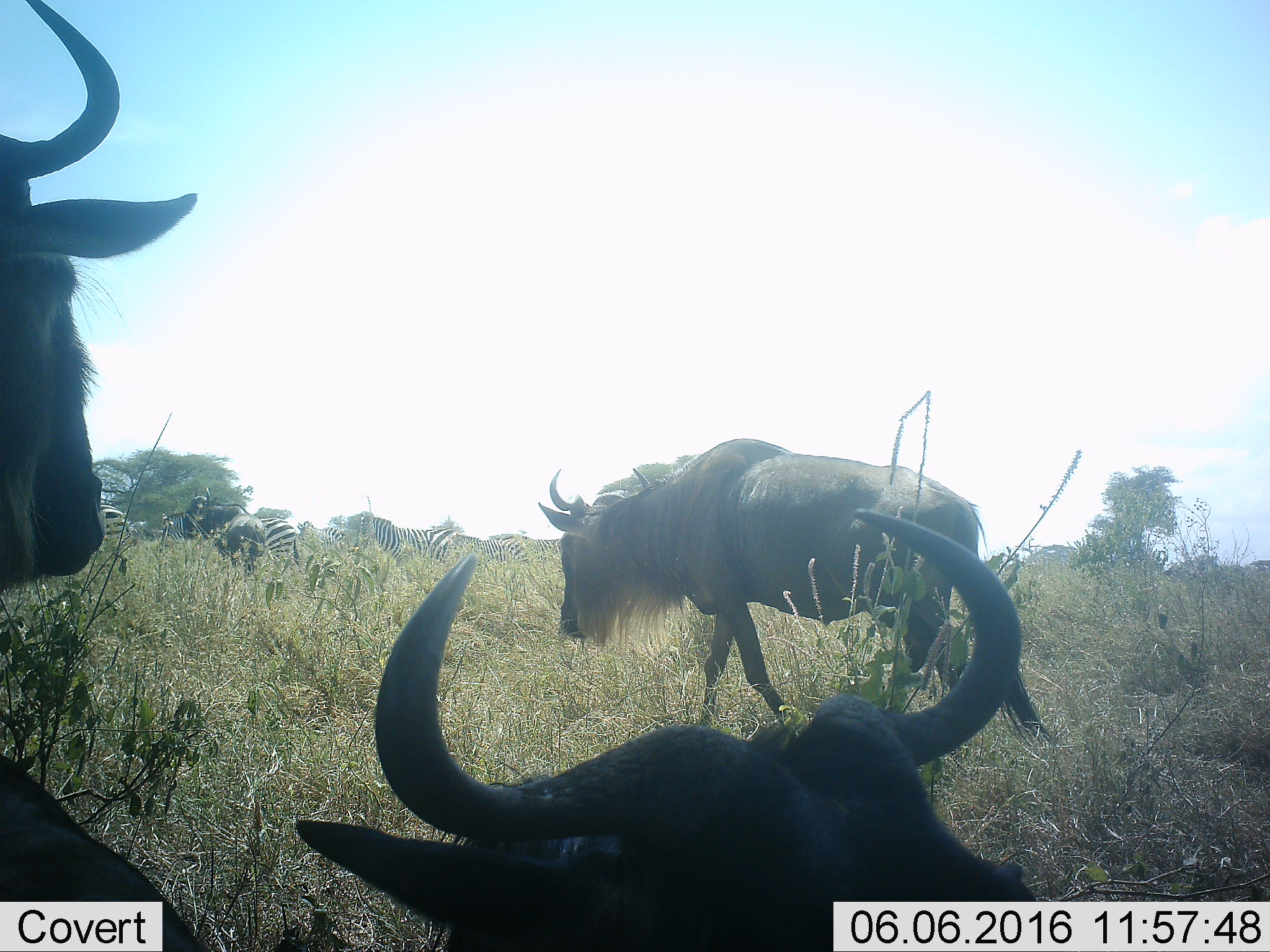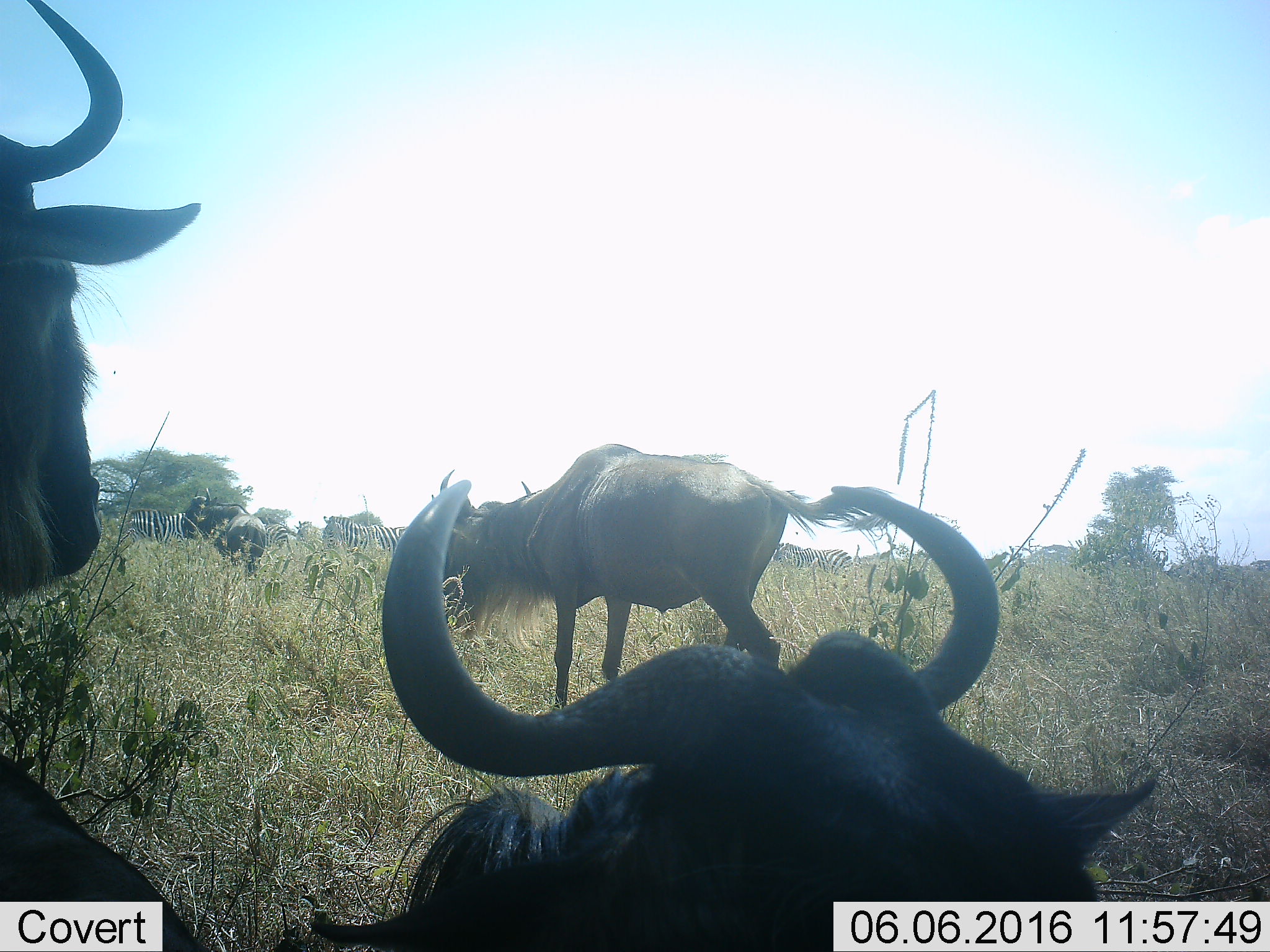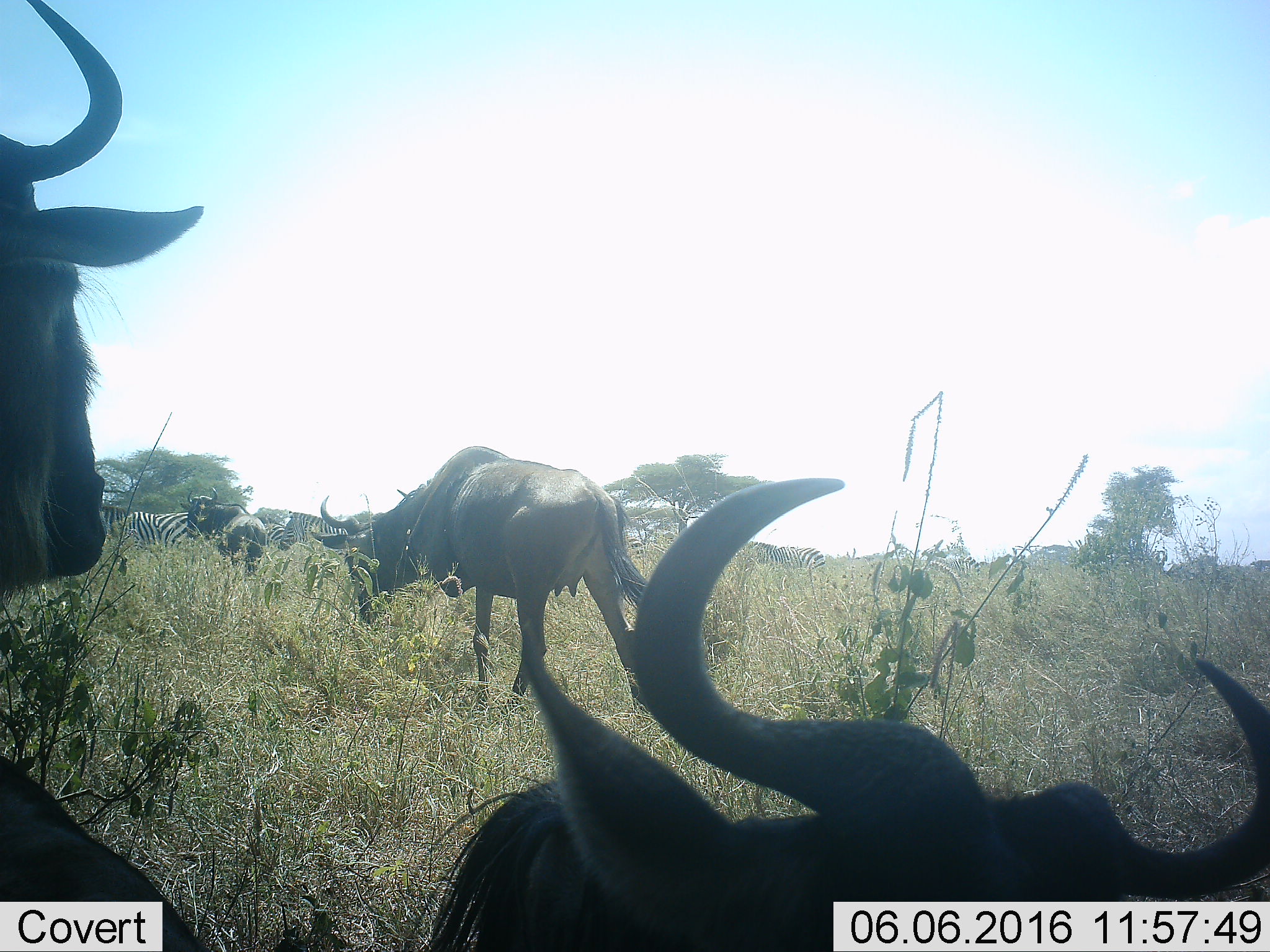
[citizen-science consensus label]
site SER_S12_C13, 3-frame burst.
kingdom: Animalia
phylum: Chordata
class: Mammalia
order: Artiodactyla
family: Bovidae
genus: Connochaetes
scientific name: Connochaetes taurinus taurinus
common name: blue wildebeest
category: wildebeestblue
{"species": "wildebeestblue (blue wildebeest) (Connochaetes taurinus taurinus)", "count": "5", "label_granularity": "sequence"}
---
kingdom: Animalia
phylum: Chordata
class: Mammalia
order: Perissodactyla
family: Equidae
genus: Equus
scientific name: Equus quagga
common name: plains zebra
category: zebraplains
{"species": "zebraplains (plains zebra) (Equus quagga)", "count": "7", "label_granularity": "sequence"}